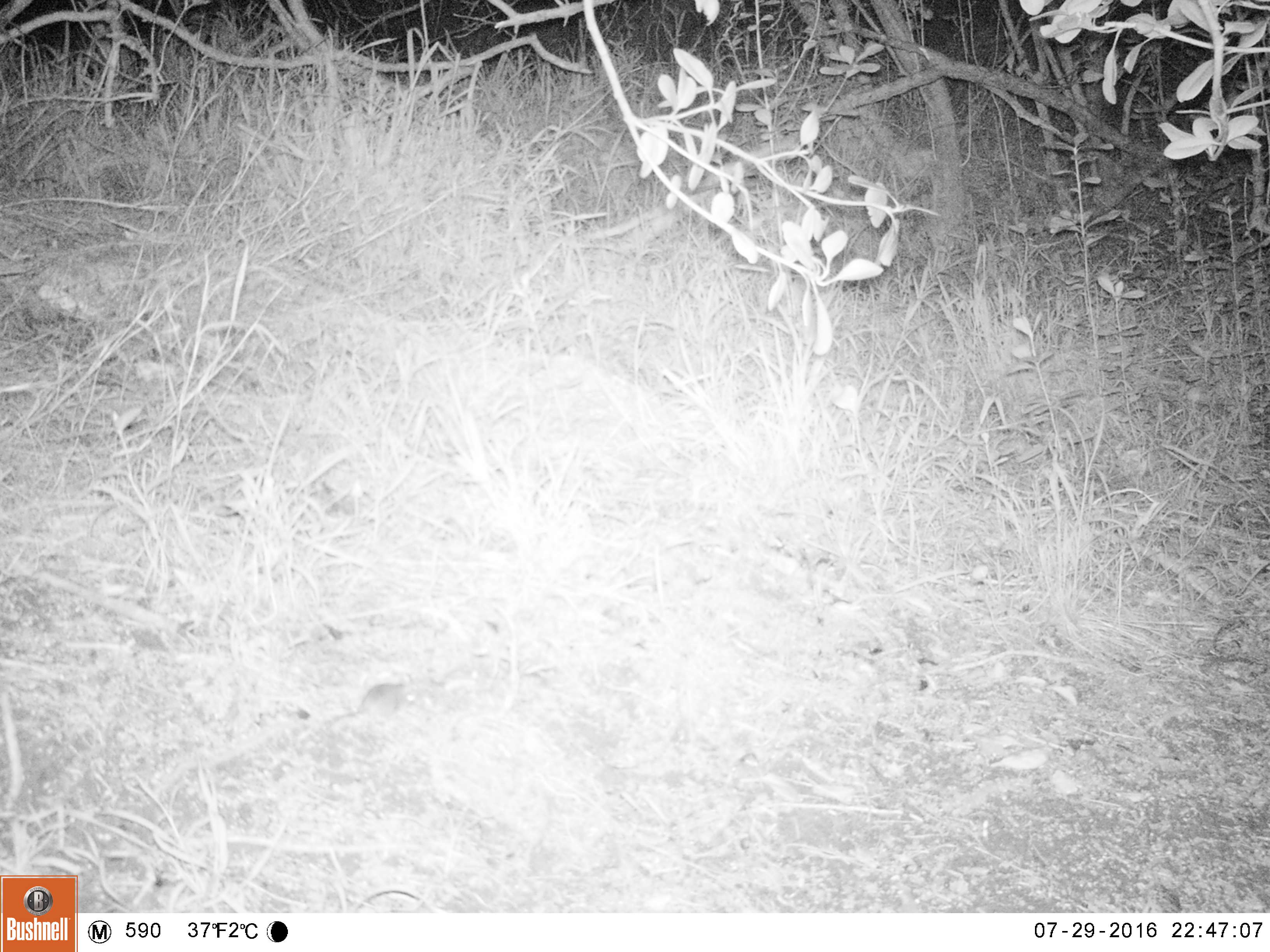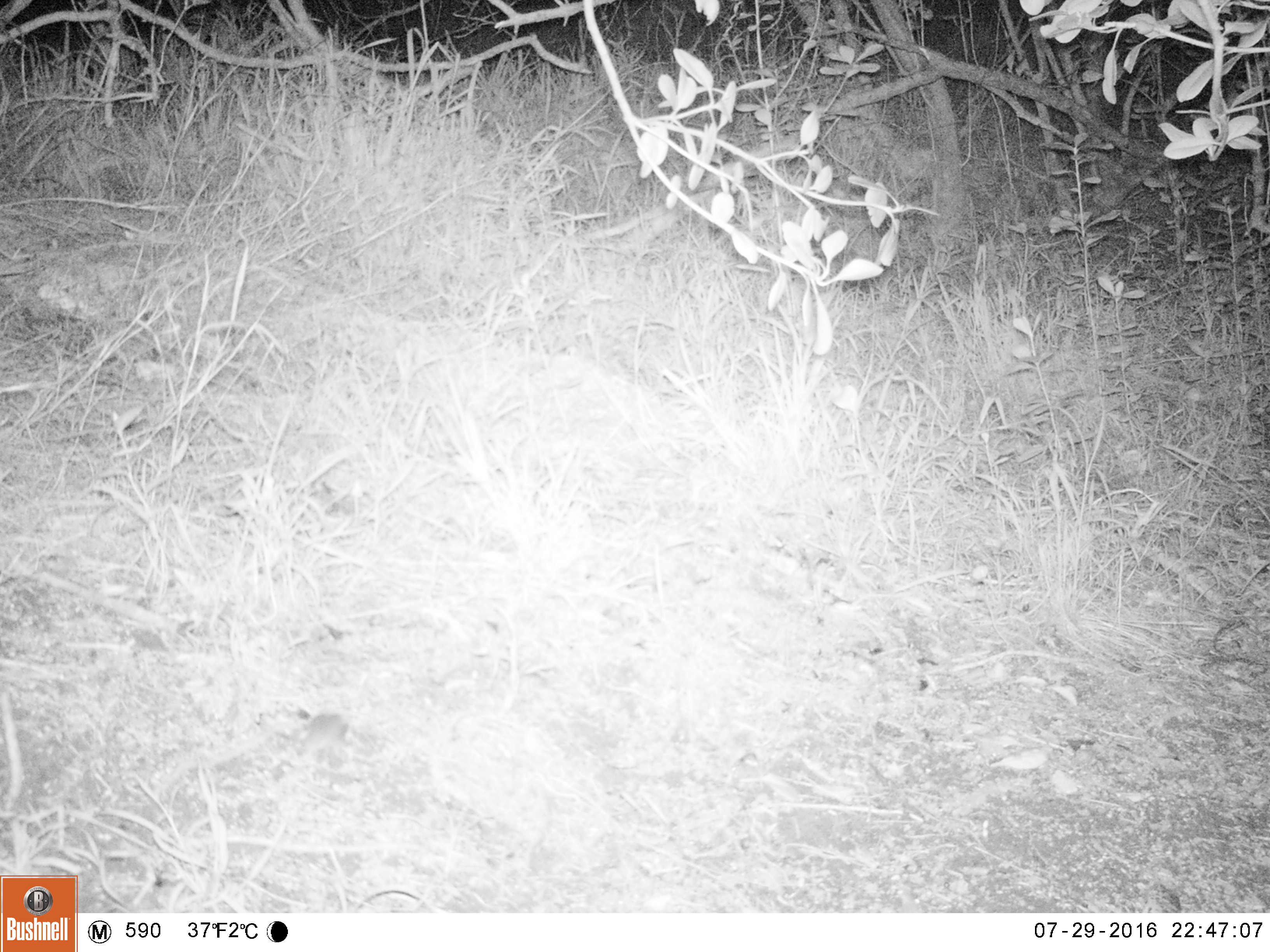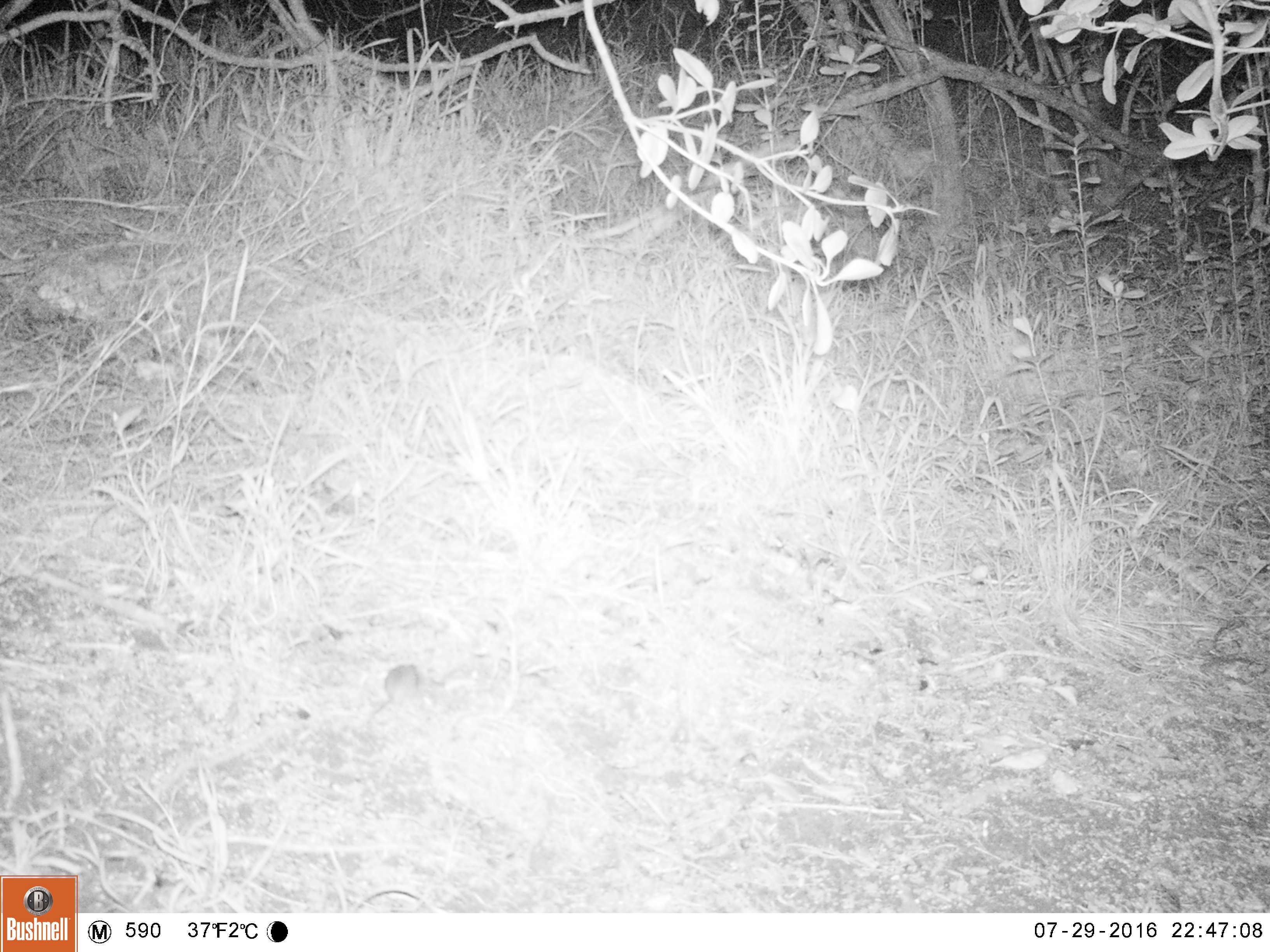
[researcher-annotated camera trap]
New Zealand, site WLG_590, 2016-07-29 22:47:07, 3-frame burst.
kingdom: Animalia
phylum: Chordata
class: Mammalia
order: Rodentia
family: Muridae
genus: Mus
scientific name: Mus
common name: mouse